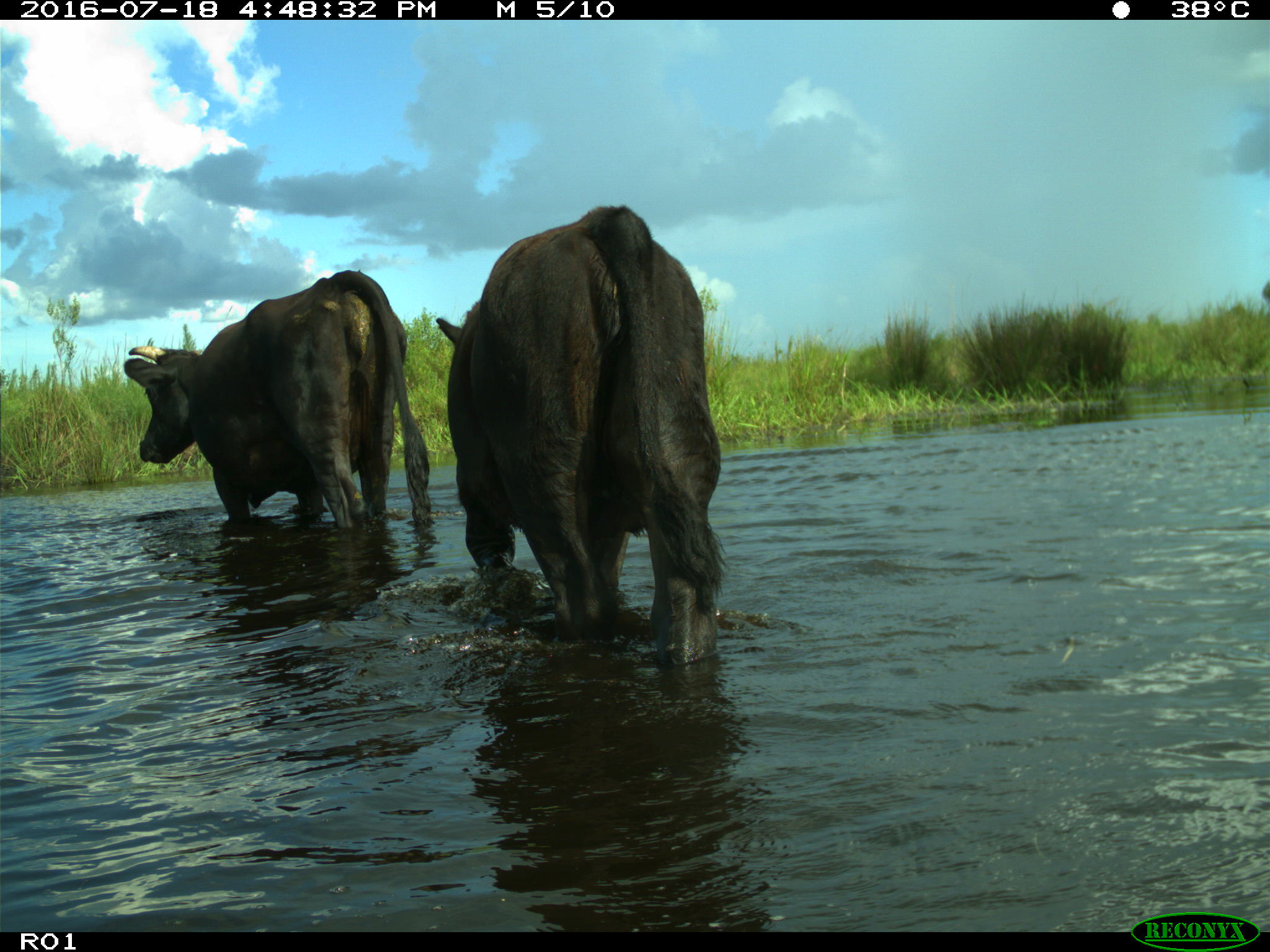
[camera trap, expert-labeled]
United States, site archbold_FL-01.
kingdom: Animalia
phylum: Chordata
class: Mammalia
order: Artiodactyla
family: Bovidae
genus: Bos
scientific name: Bos taurus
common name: domestic cow